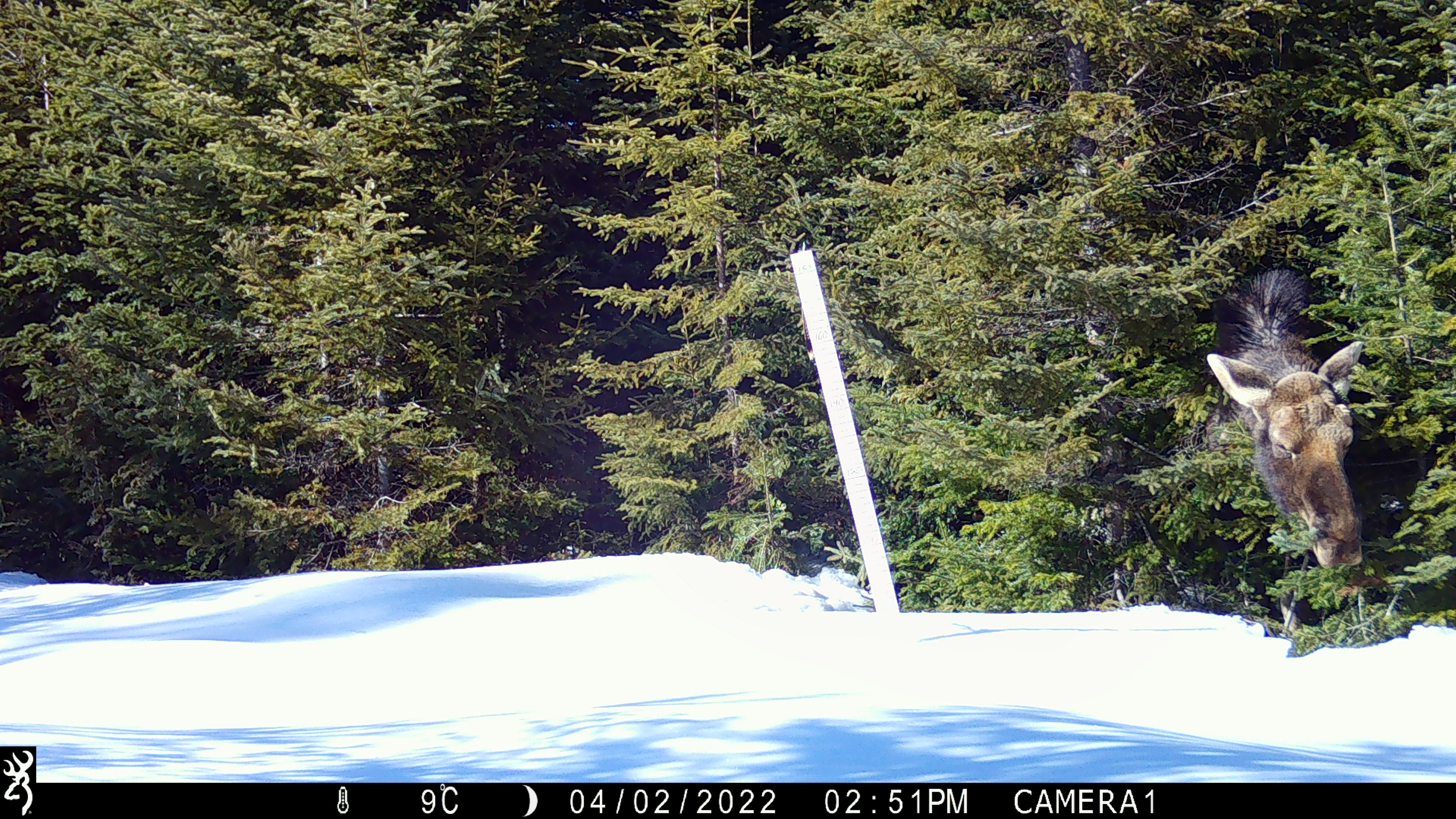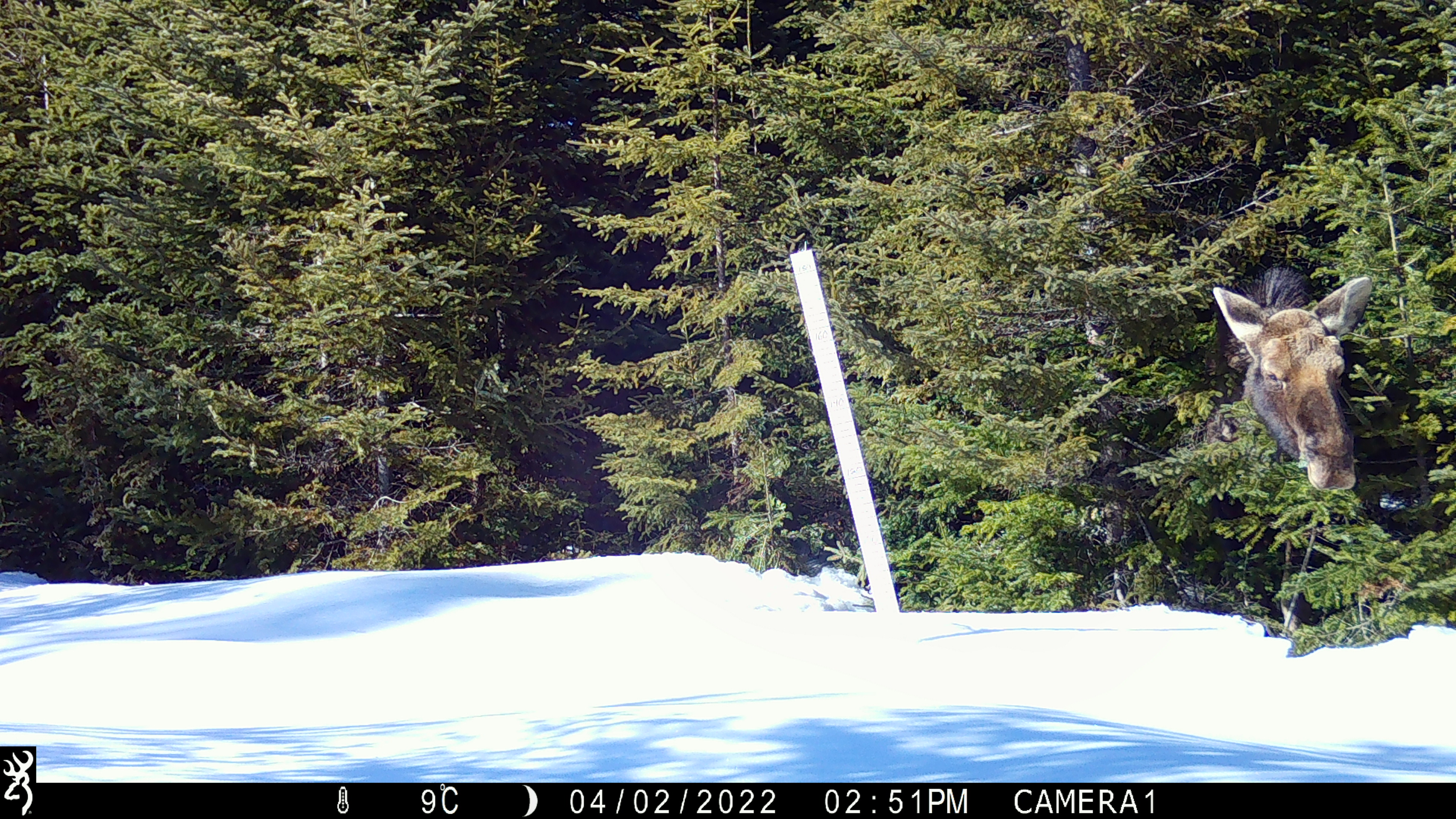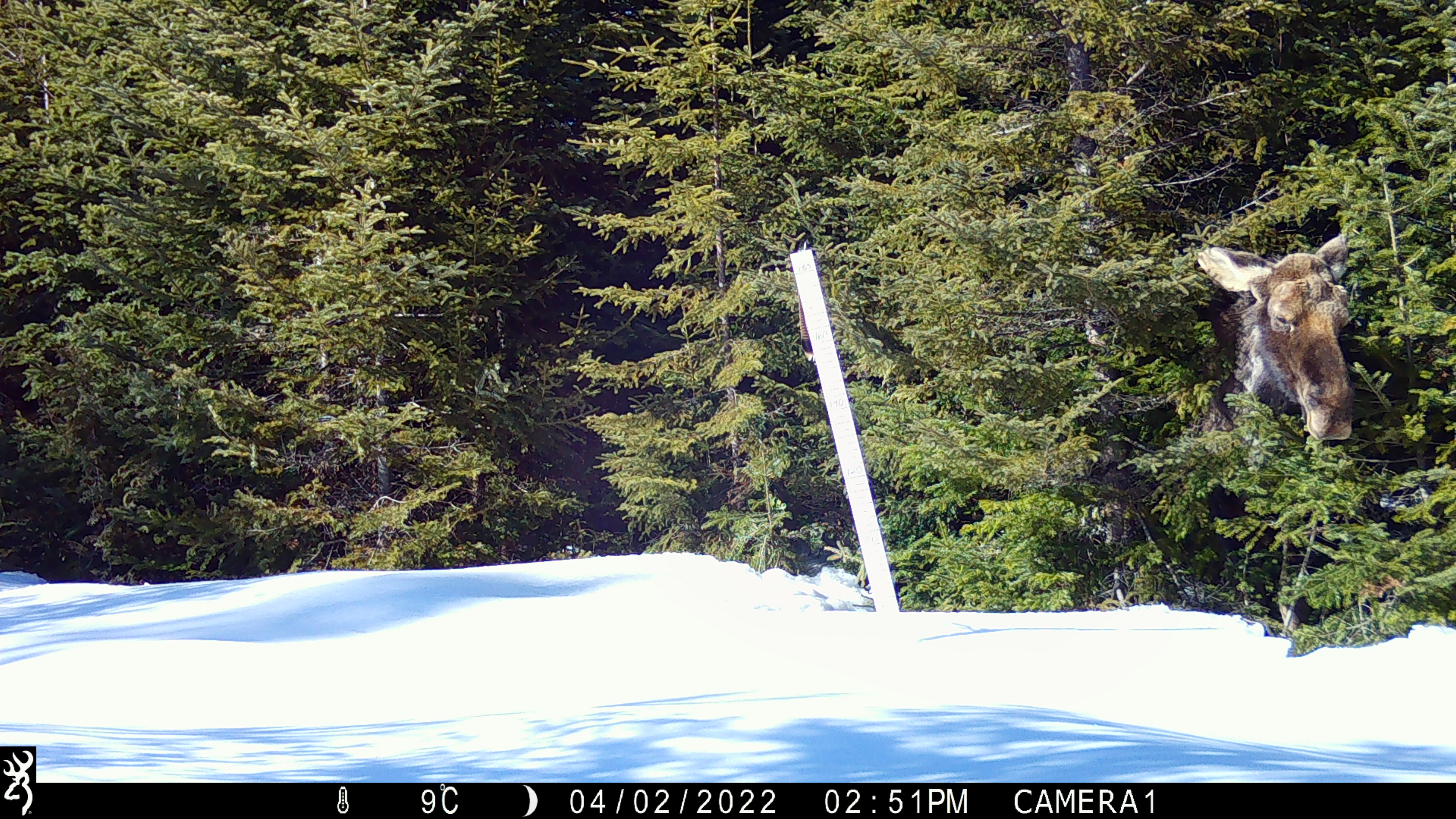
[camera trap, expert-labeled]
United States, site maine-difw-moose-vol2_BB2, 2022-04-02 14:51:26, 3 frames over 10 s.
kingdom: Animalia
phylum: Chordata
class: Mammalia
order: Artiodactyla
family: Cervidae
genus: Alces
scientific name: Alces alces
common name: moose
Moose (Alces alces).